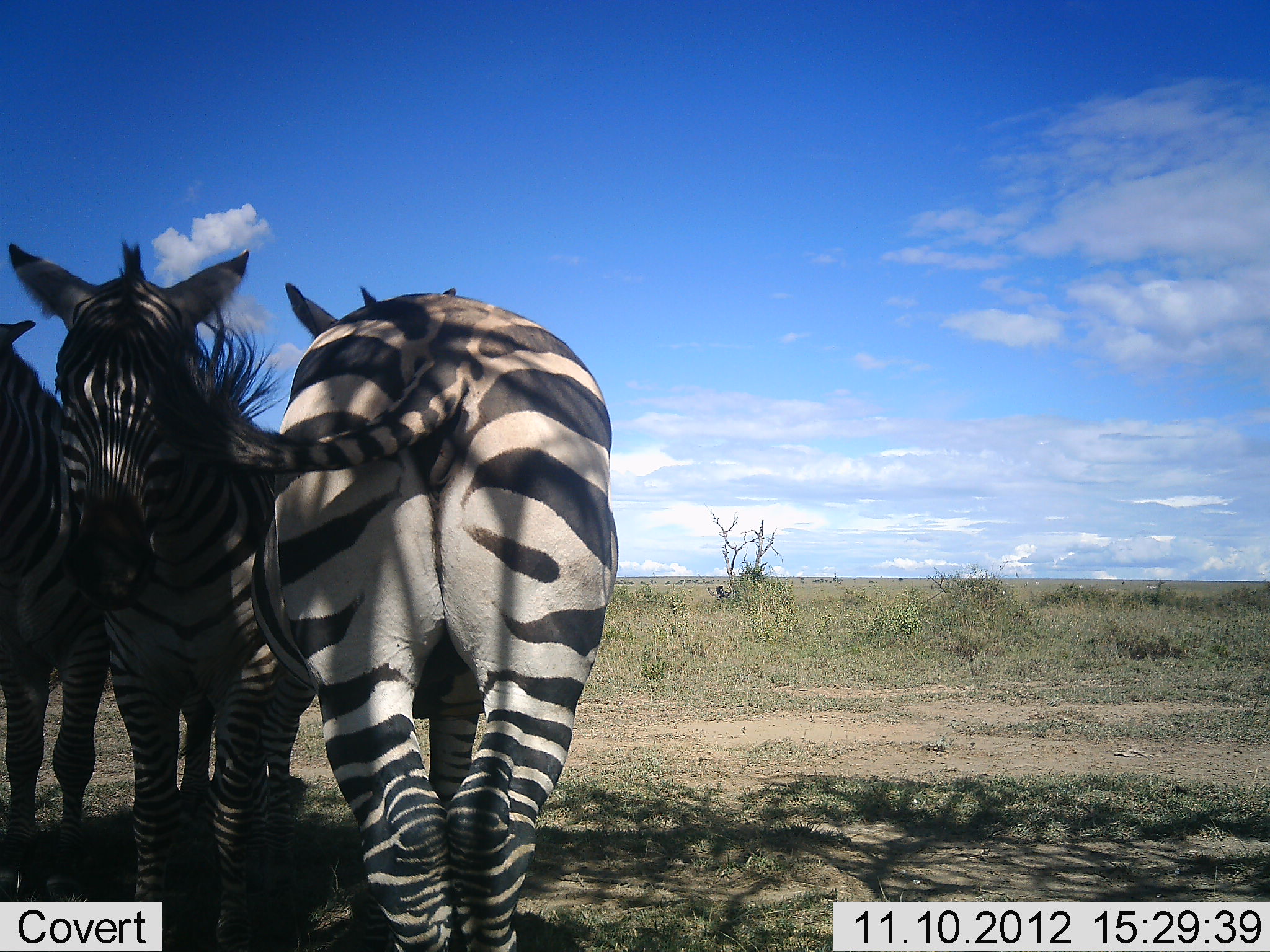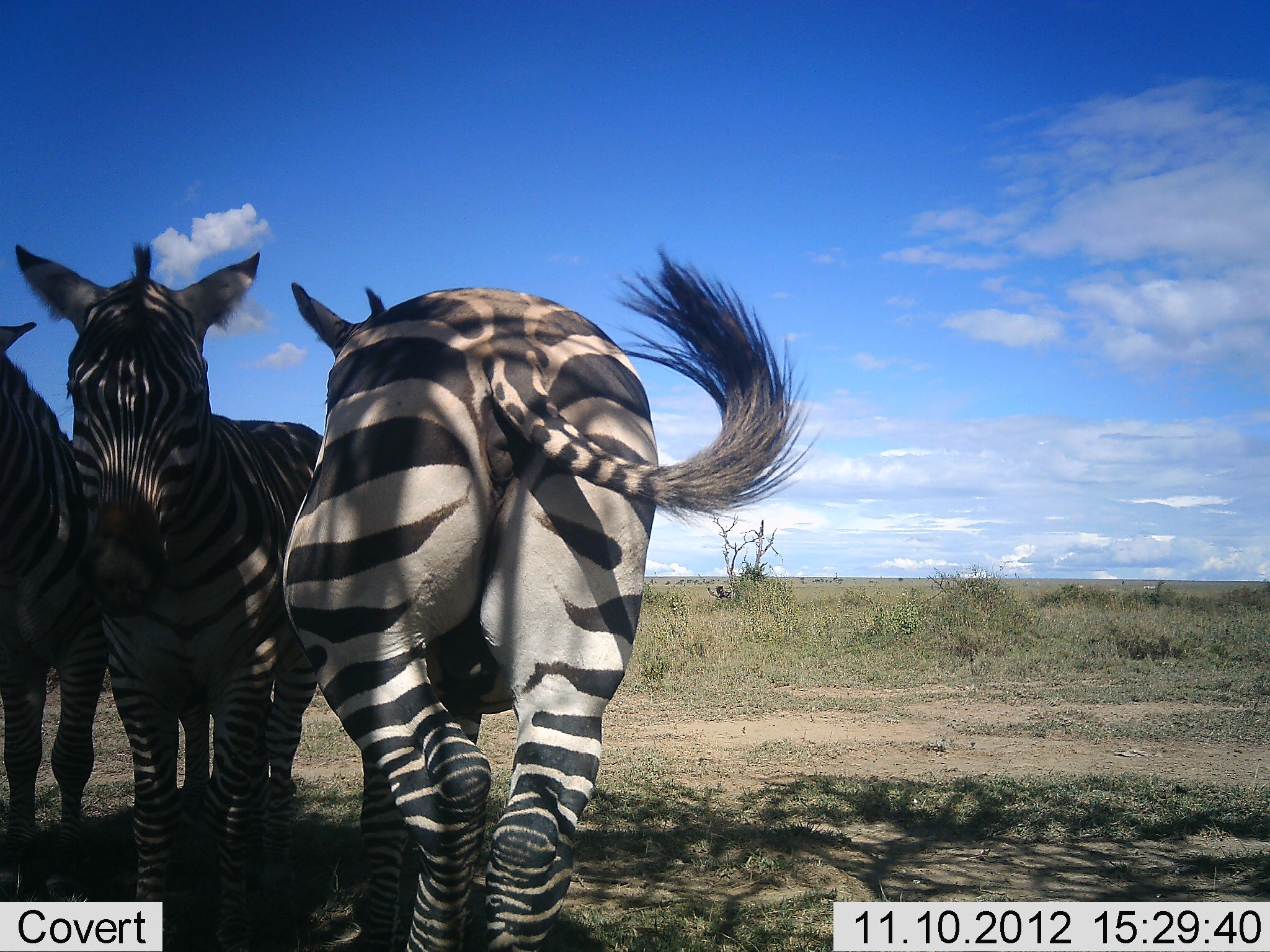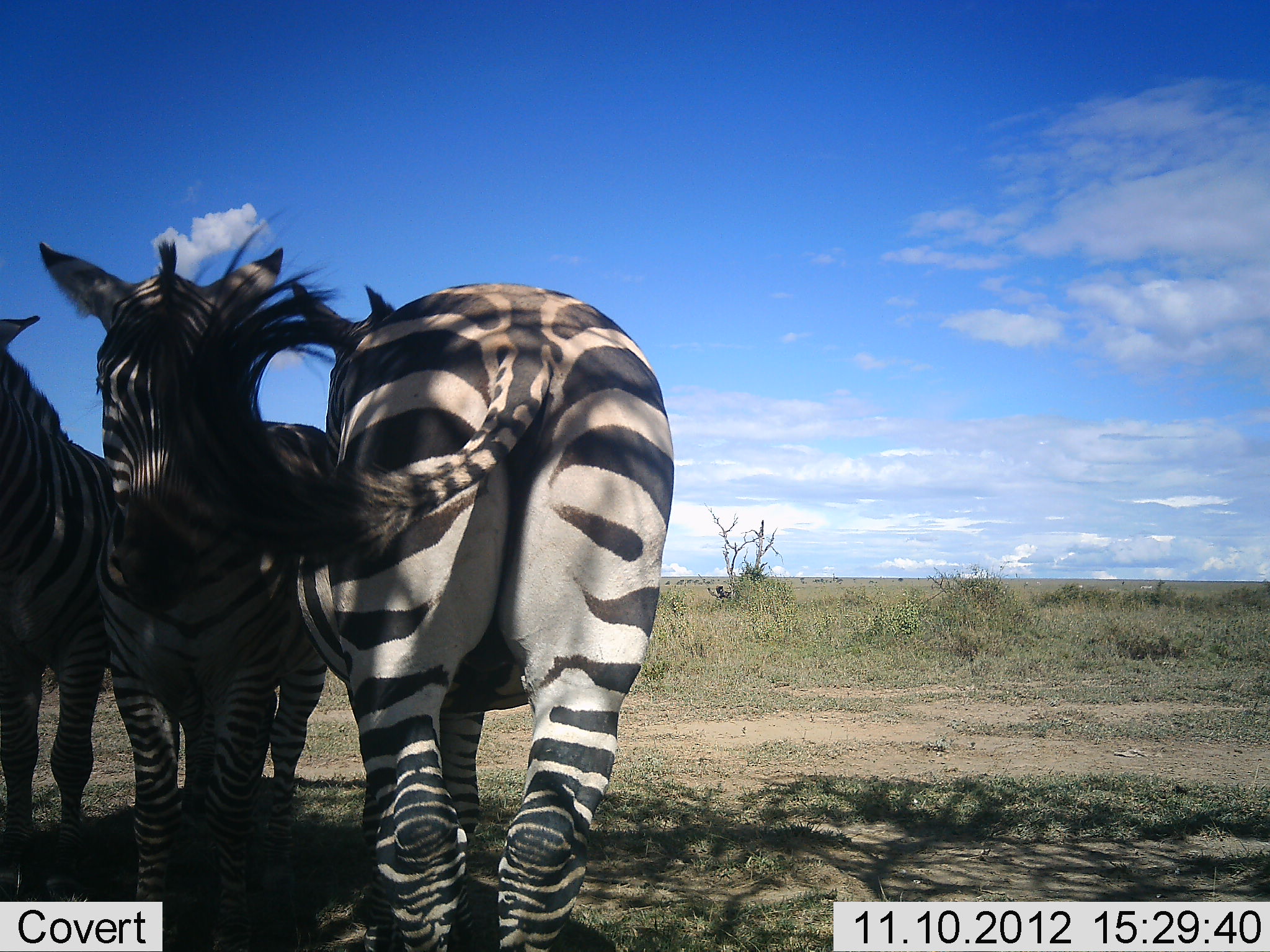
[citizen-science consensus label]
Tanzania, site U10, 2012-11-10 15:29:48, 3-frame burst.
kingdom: Animalia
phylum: Chordata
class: Mammalia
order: Perissodactyla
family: Equidae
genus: Equus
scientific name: Equus quagga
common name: plains zebra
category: zebra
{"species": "zebra (plains zebra) (Equus quagga)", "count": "3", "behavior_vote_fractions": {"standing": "90%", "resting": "0%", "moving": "10%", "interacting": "10%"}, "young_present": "0%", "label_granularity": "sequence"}